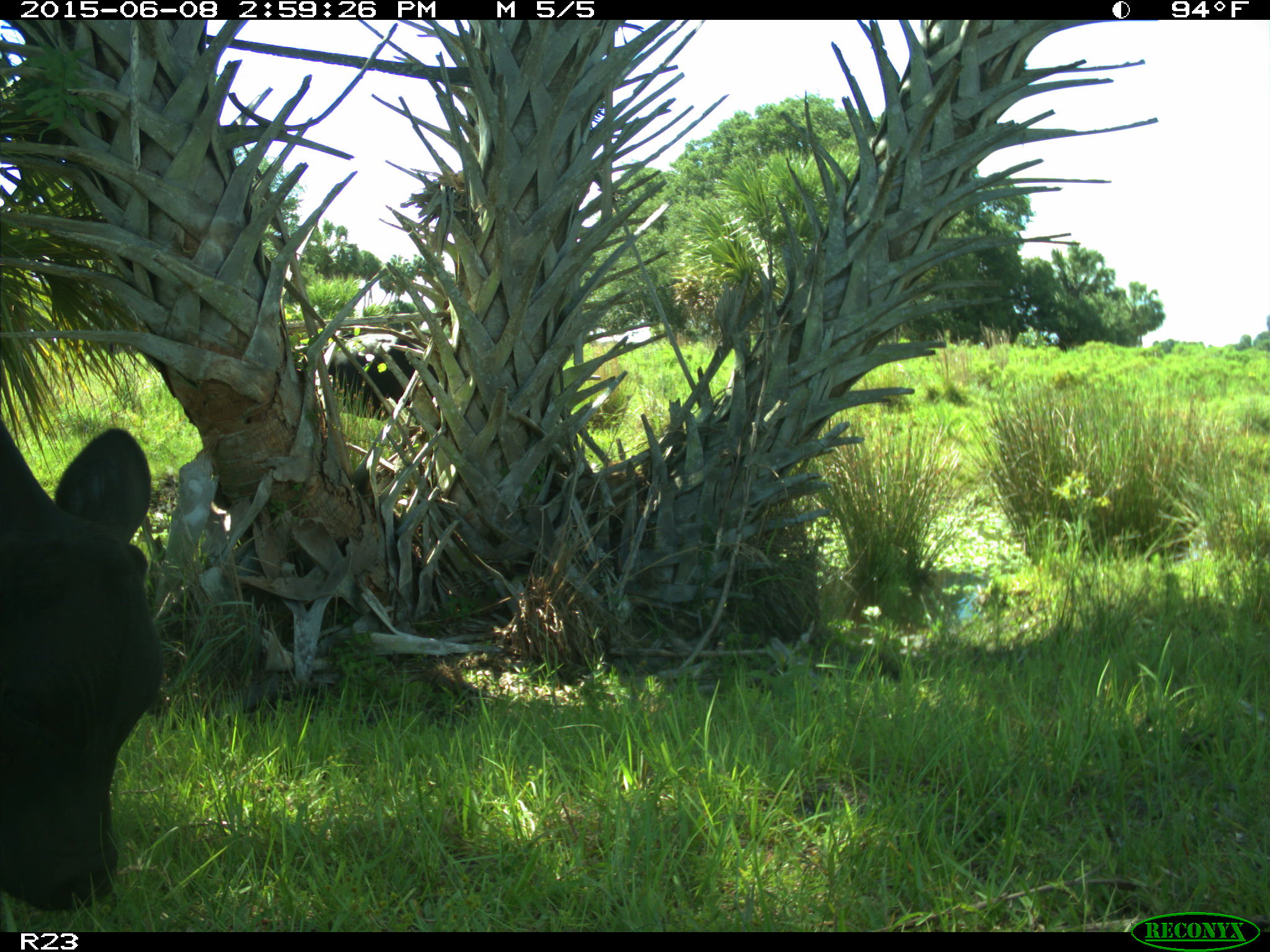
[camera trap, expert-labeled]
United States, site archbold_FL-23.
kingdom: Animalia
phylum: Chordata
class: Mammalia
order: Artiodactyla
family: Bovidae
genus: Bos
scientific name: Bos taurus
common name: domestic cow